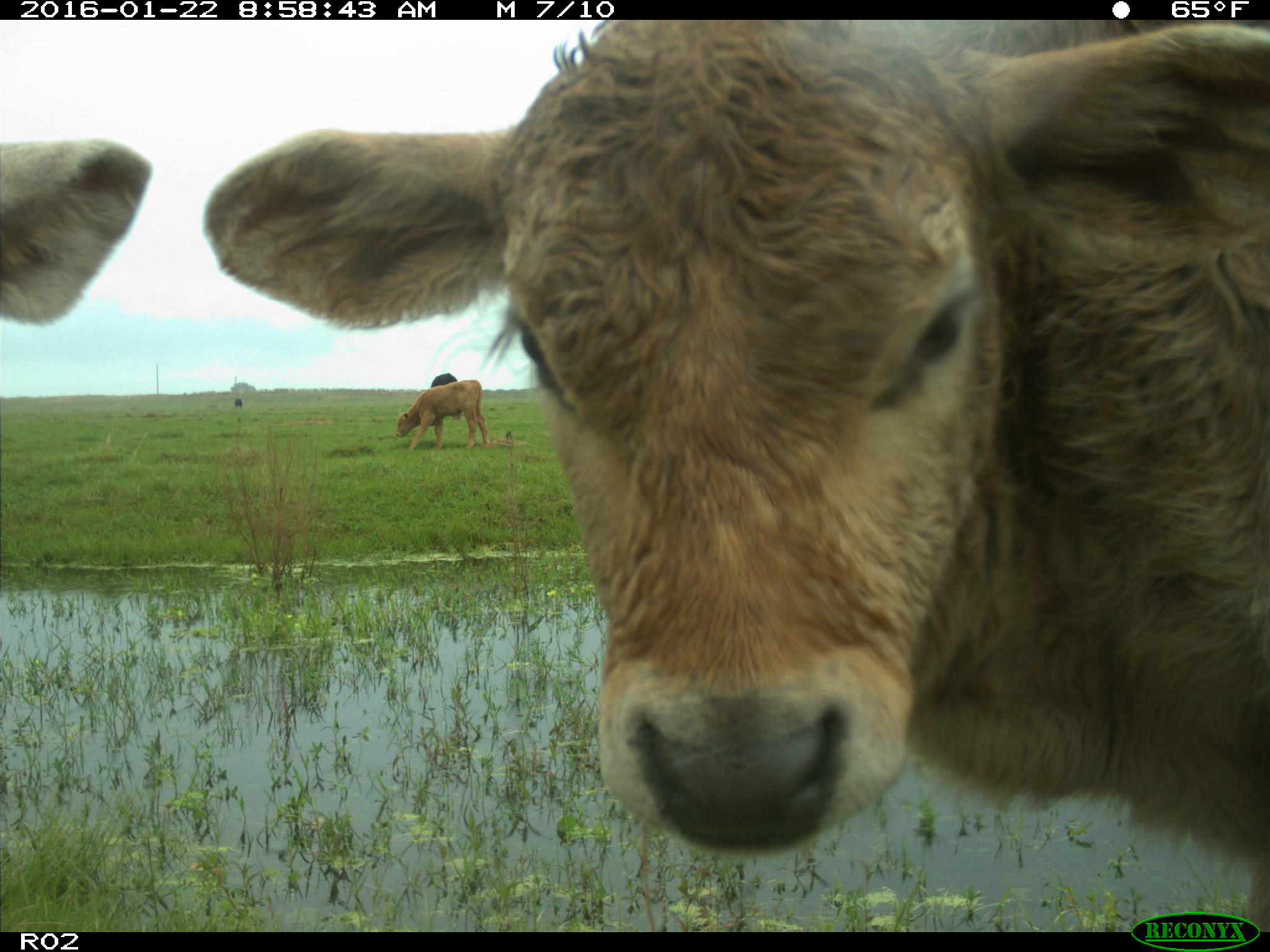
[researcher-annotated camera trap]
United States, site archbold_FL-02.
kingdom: Animalia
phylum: Chordata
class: Mammalia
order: Artiodactyla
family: Bovidae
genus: Bos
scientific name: Bos taurus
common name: domestic cow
Bos taurus (domestic cow).